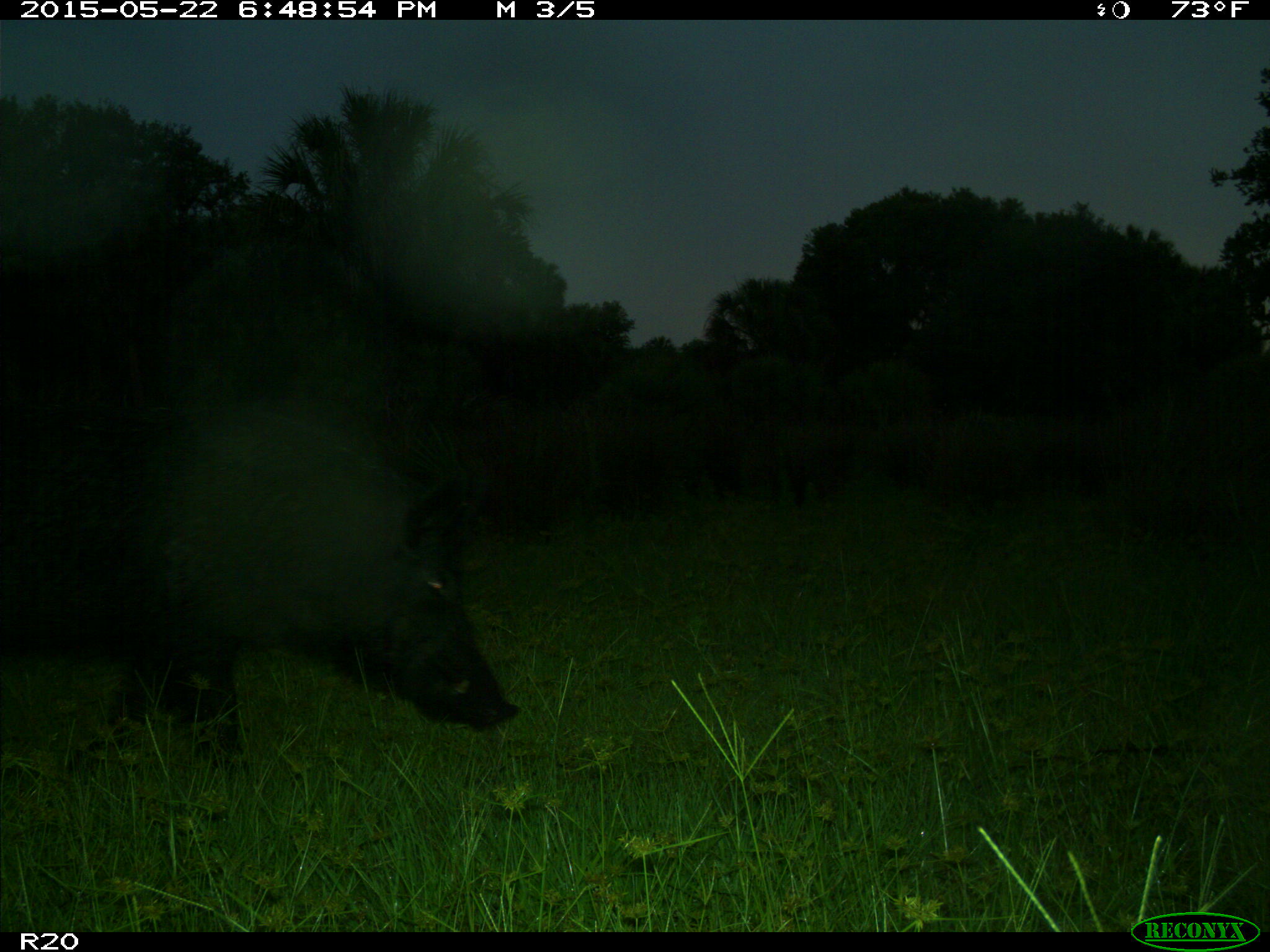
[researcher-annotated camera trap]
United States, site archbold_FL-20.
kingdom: Animalia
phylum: Chordata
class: Mammalia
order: Artiodactyla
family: Suidae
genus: Sus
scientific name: Sus scrofa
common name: wild boar